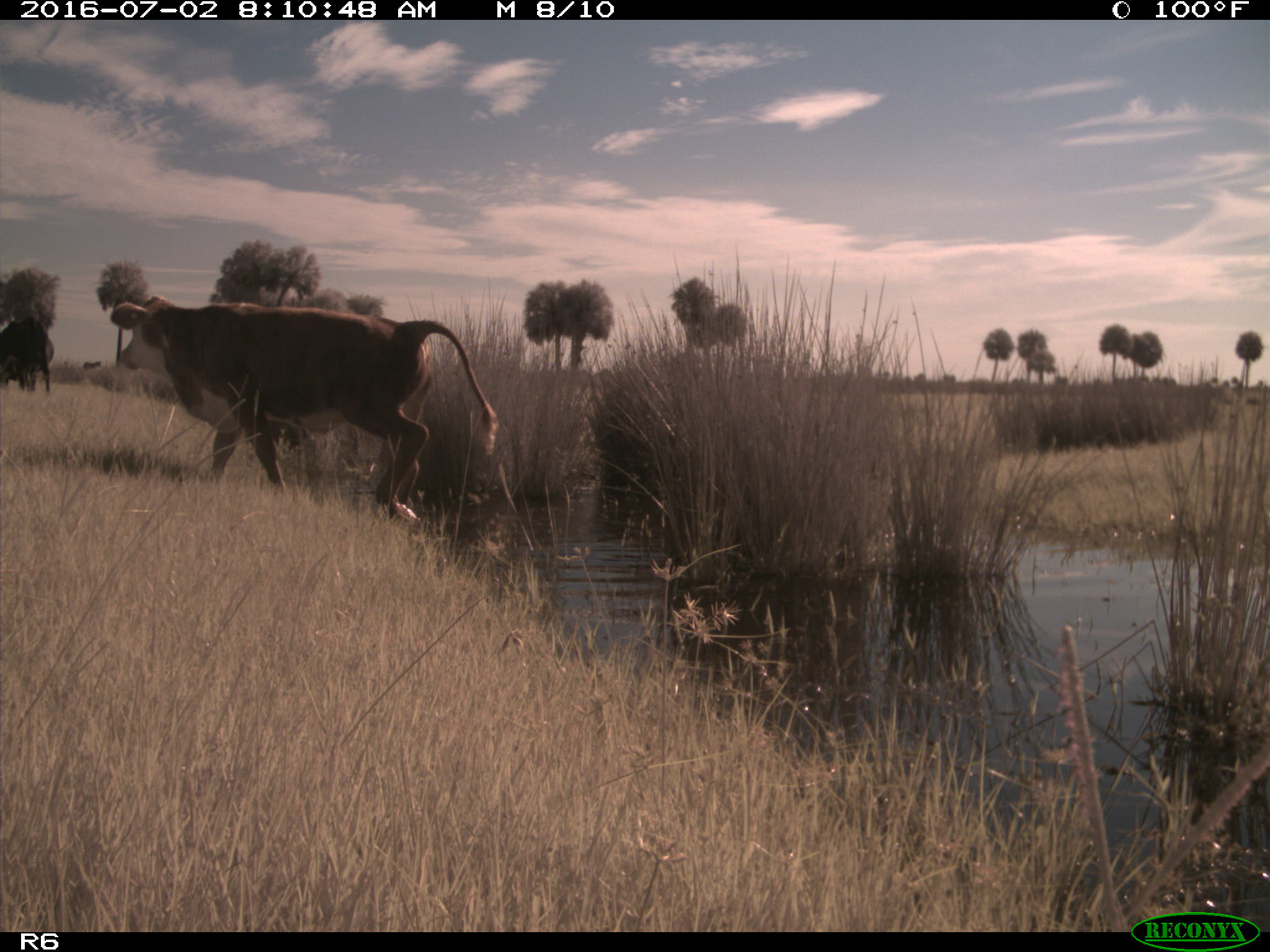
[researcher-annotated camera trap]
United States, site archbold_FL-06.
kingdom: Animalia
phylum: Chordata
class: Mammalia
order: Artiodactyla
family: Bovidae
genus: Bos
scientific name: Bos taurus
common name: domestic cow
Bos taurus (domestic cow).